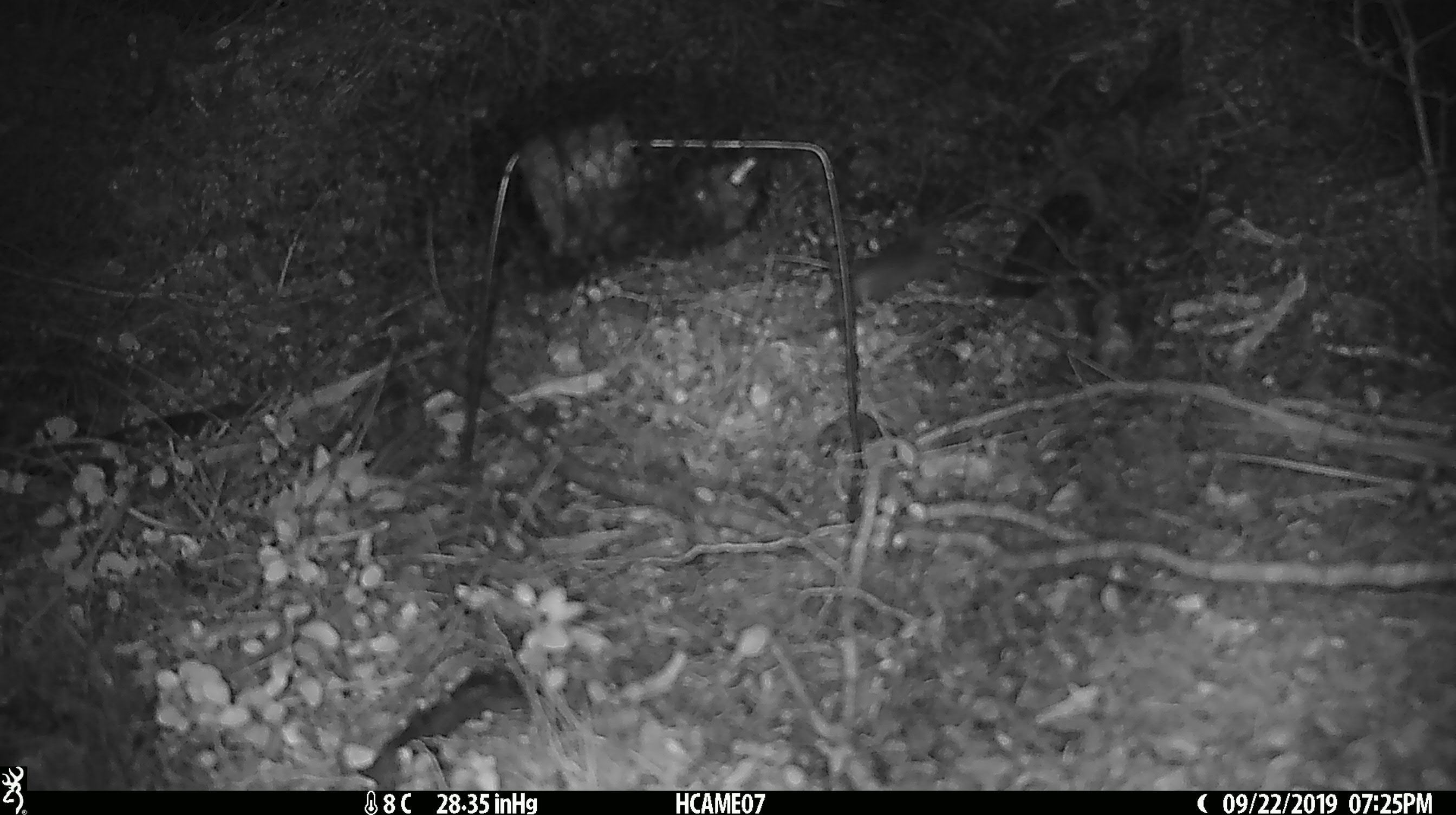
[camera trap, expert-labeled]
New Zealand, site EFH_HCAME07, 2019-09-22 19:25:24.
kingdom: Animalia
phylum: Chordata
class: Mammalia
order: Rodentia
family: Muridae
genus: Mus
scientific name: Mus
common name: mouse